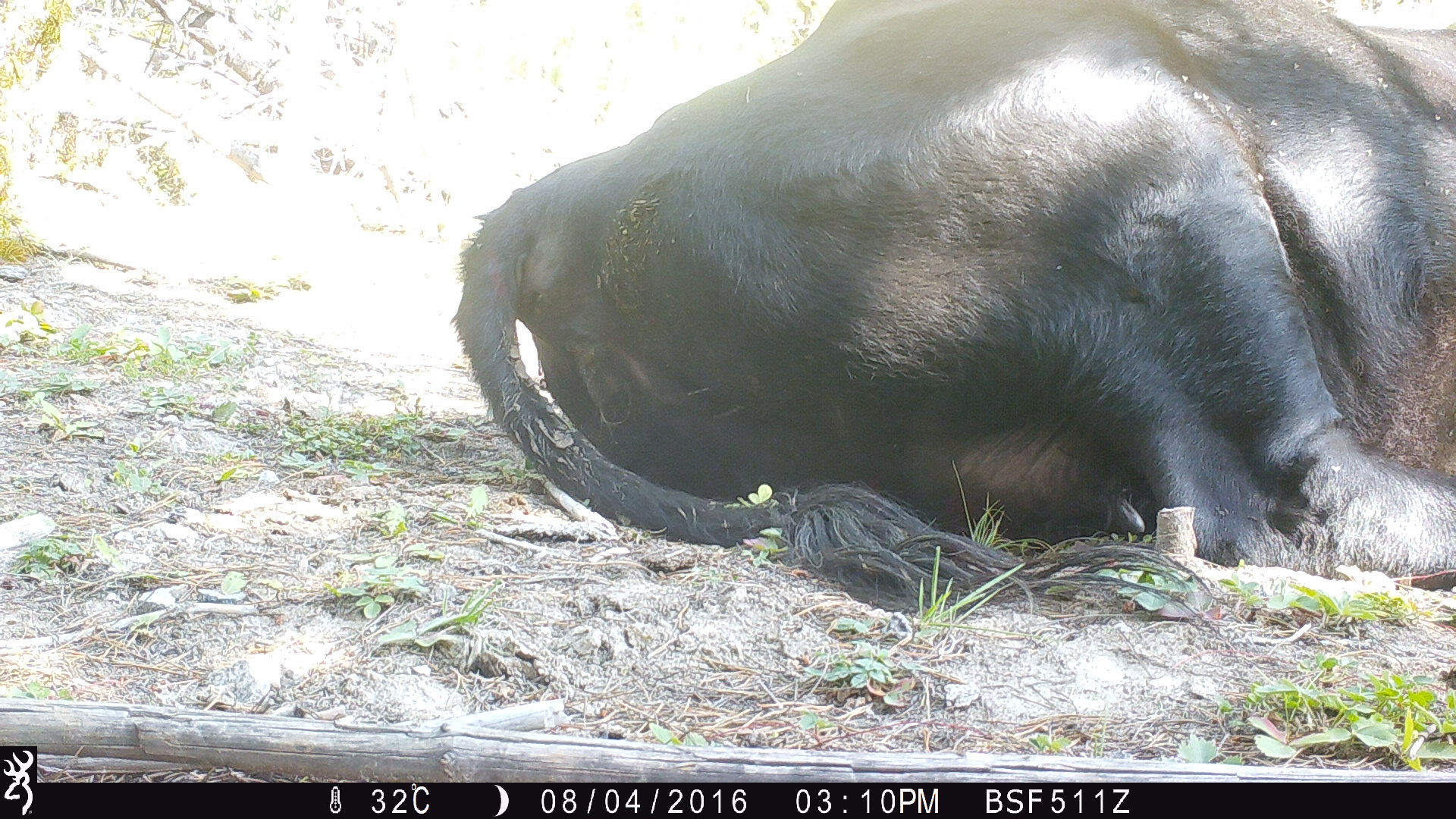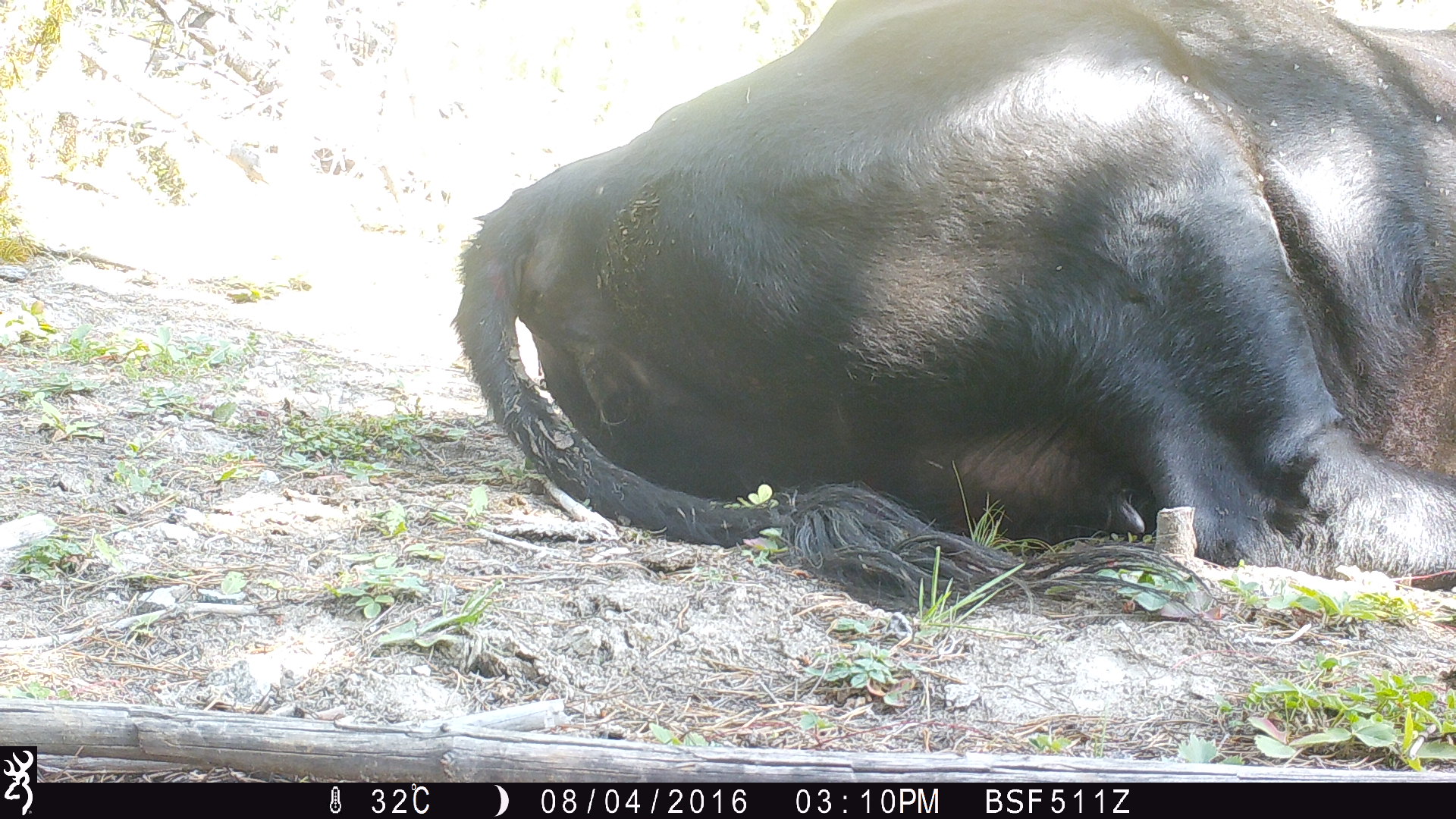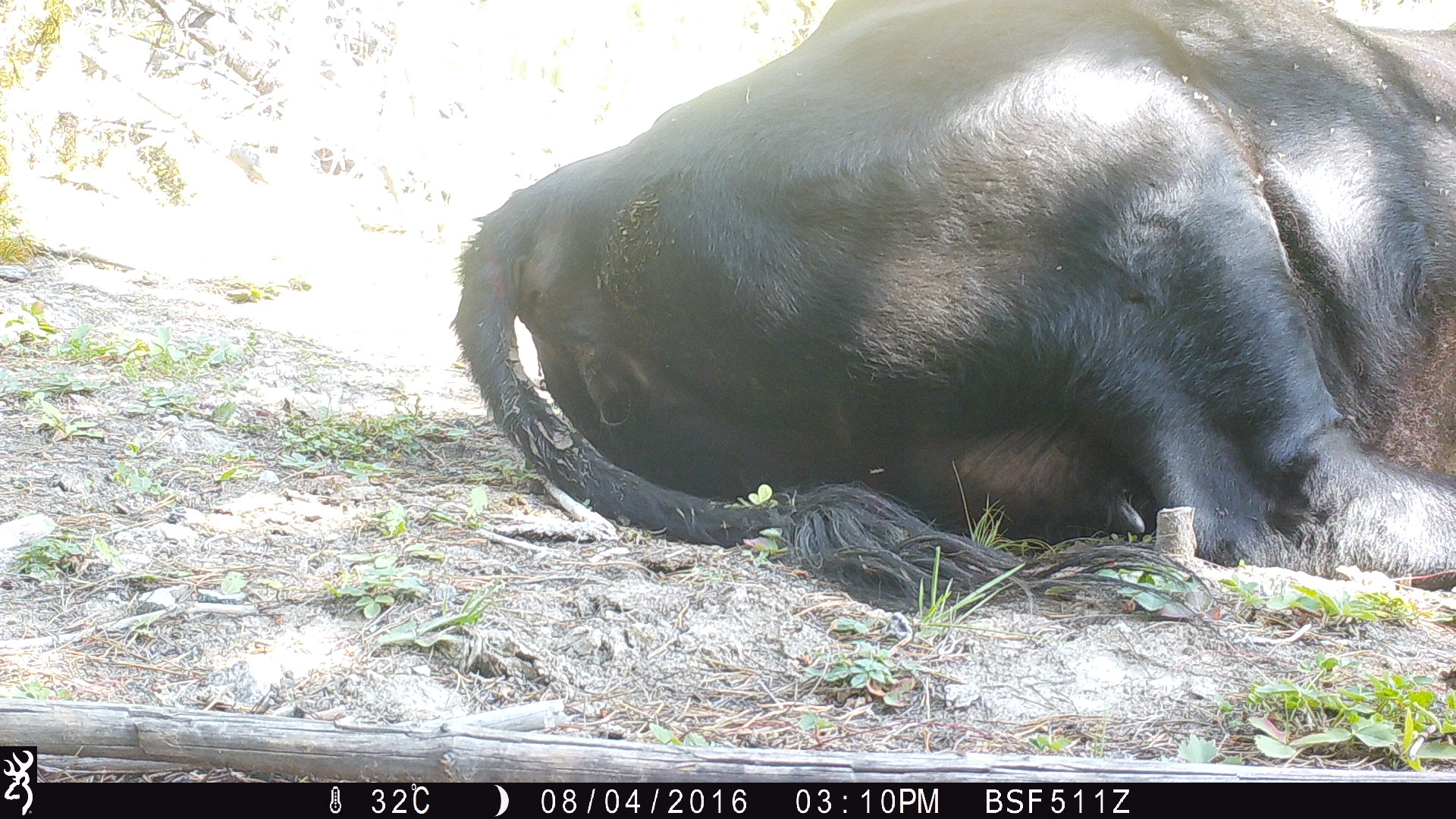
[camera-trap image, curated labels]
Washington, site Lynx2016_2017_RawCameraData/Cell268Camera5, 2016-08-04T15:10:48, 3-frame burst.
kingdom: Animalia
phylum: Chordata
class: Mammalia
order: Artiodactyla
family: Bovidae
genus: Bos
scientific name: Bos taurus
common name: domestic cattle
Domestic cattle (Bos taurus). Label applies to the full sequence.